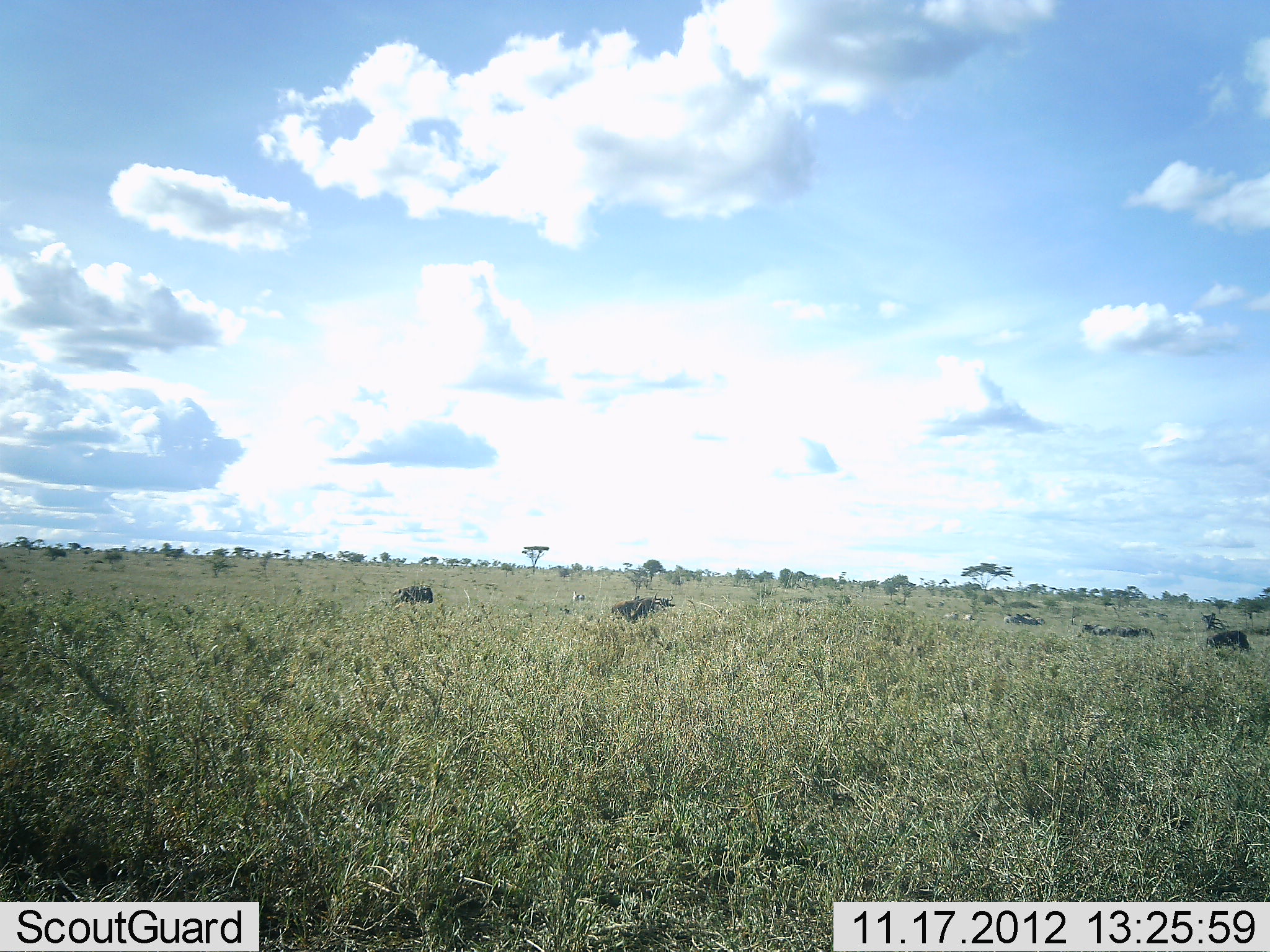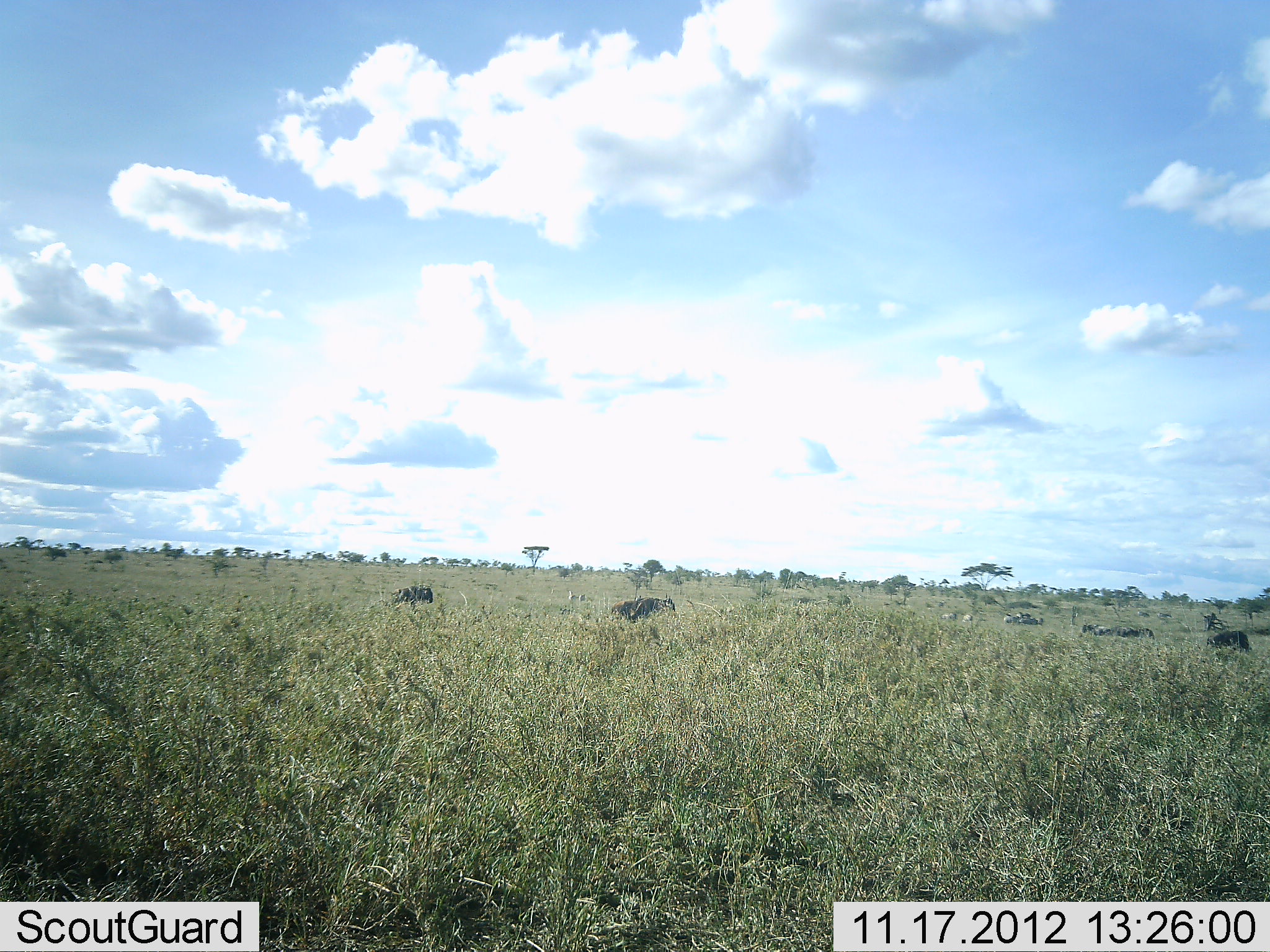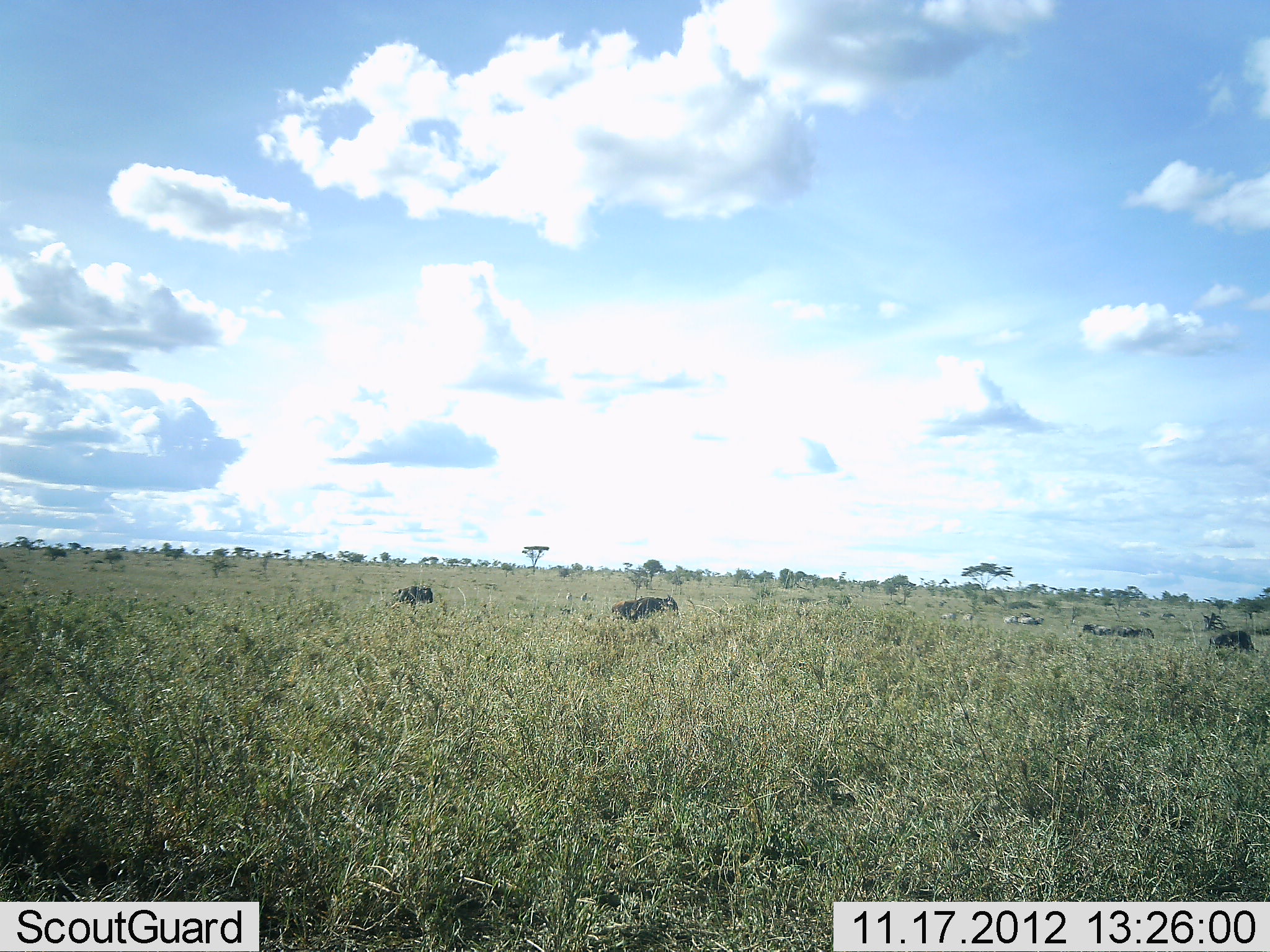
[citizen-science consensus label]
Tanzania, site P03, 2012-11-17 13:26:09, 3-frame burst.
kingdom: Animalia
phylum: Chordata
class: Mammalia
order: Artiodactyla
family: Bovidae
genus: Connochaetes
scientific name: Connochaetes taurinus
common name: blue wildebeest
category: wildebeest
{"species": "wildebeest (blue wildebeest) (Connochaetes taurinus)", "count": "5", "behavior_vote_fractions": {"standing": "50%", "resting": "42%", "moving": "0%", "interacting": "0%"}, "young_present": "0%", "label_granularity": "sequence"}